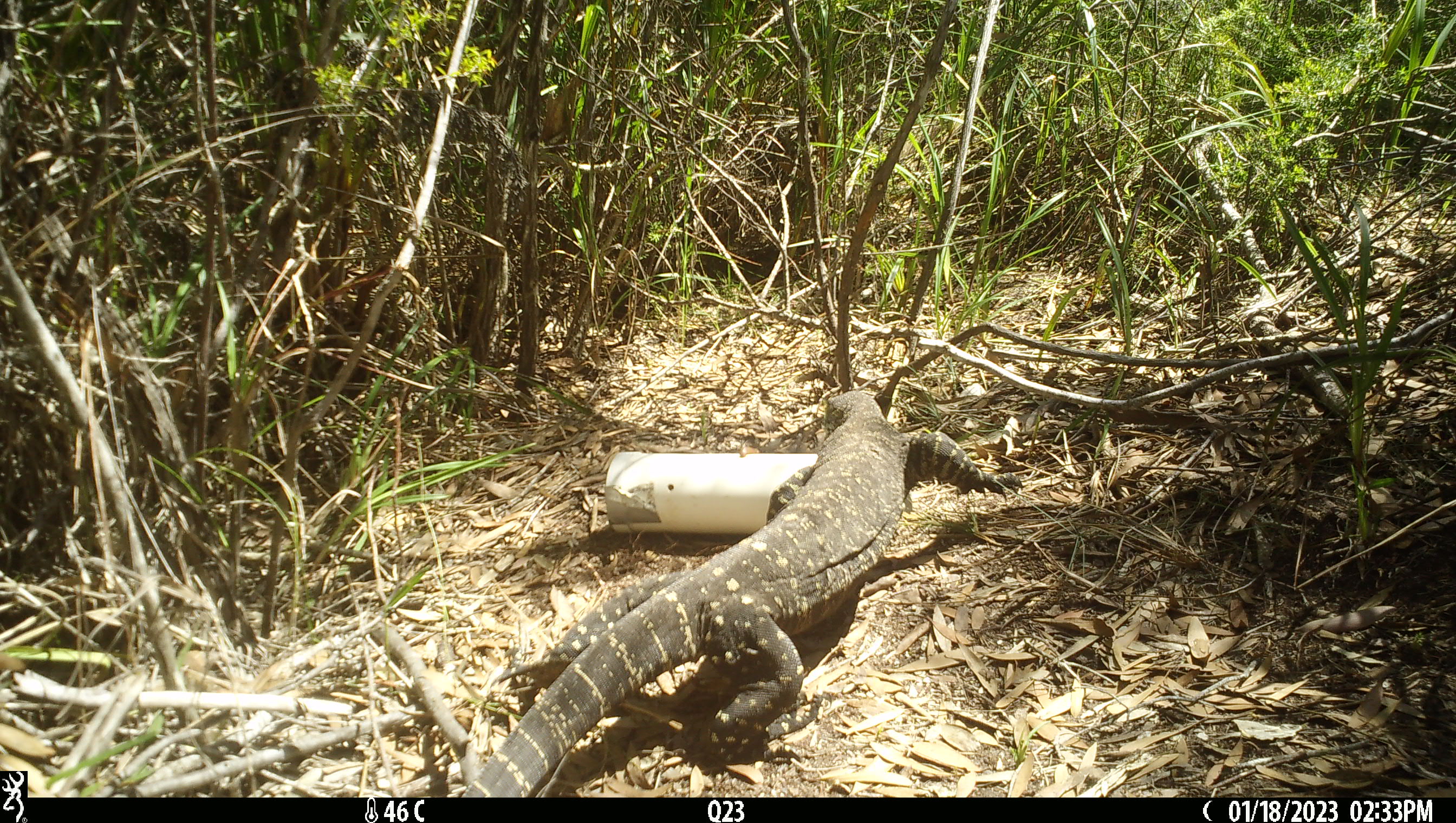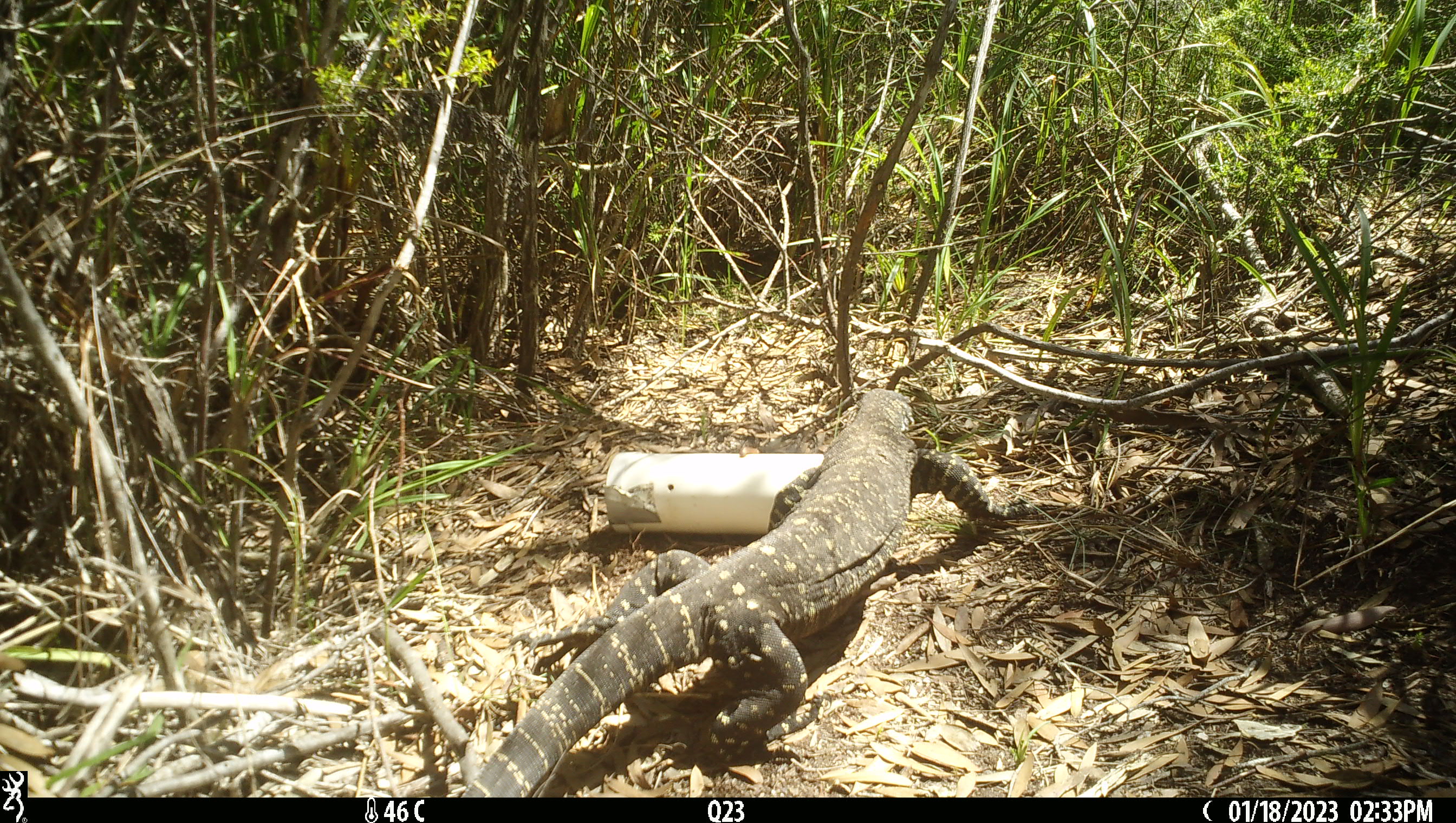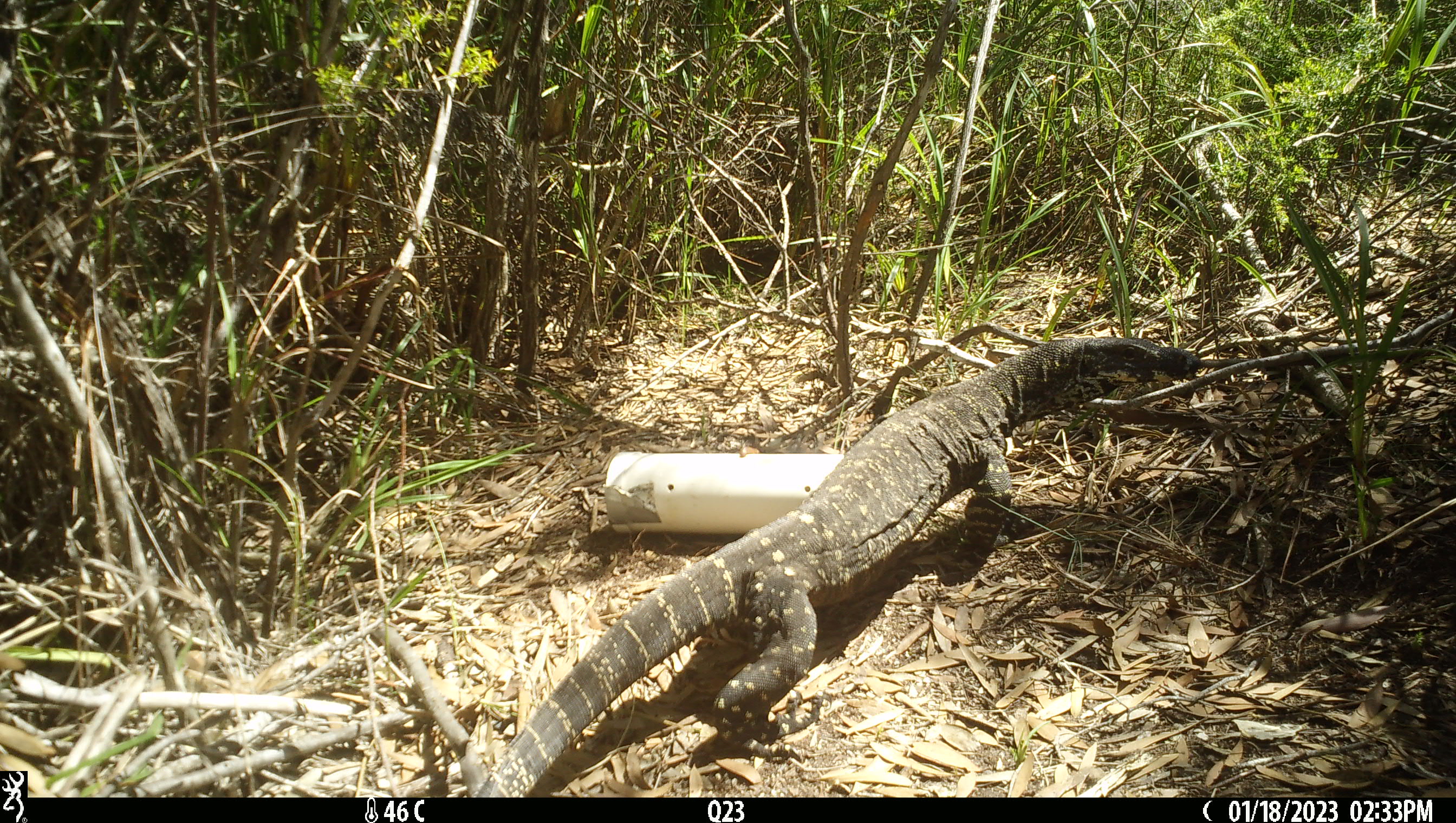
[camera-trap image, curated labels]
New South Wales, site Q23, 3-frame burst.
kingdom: Animalia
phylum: Chordata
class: Reptilia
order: Squamata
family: Varanidae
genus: Varanus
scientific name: Varanus varius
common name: lace monitor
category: goanna